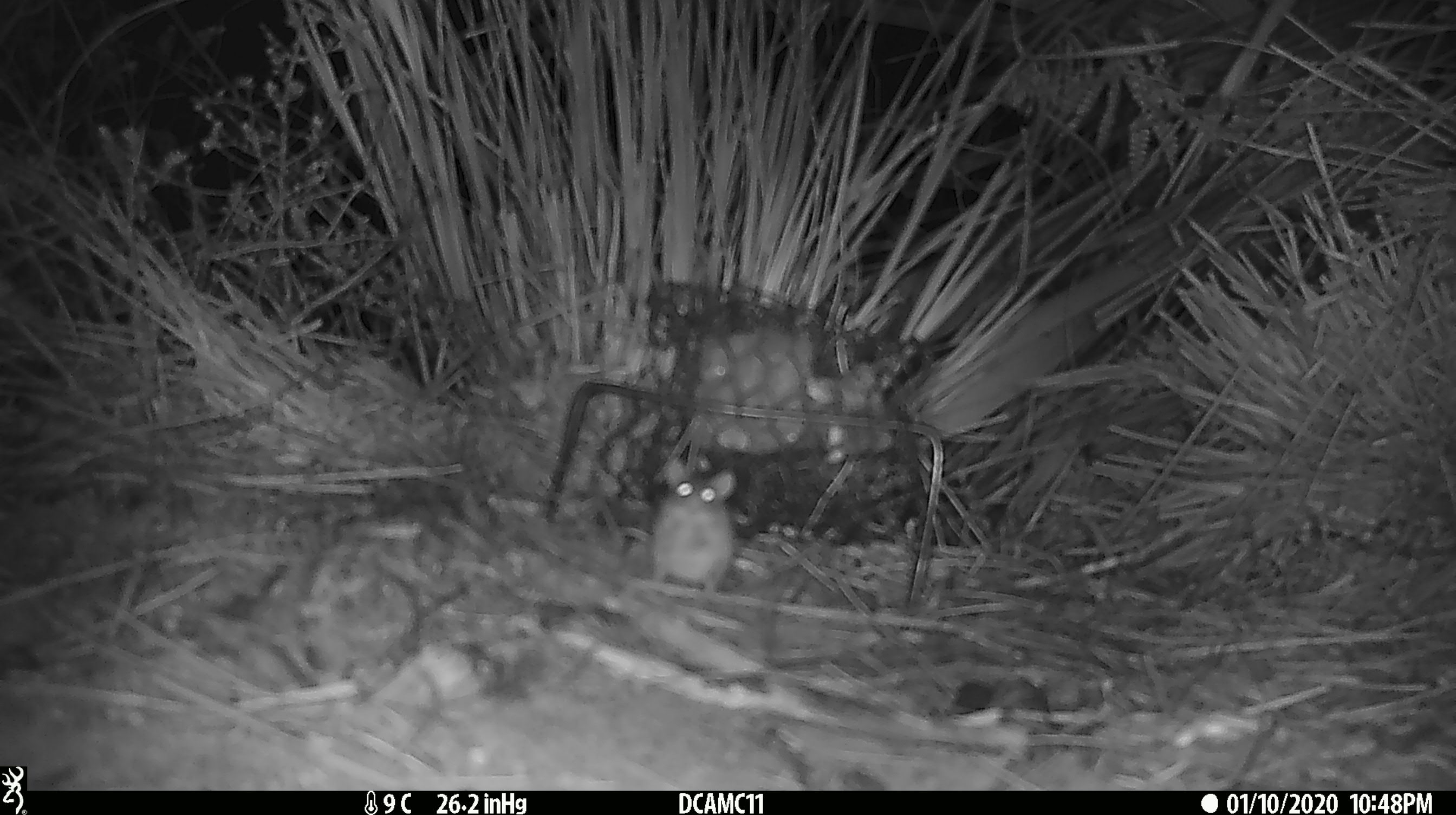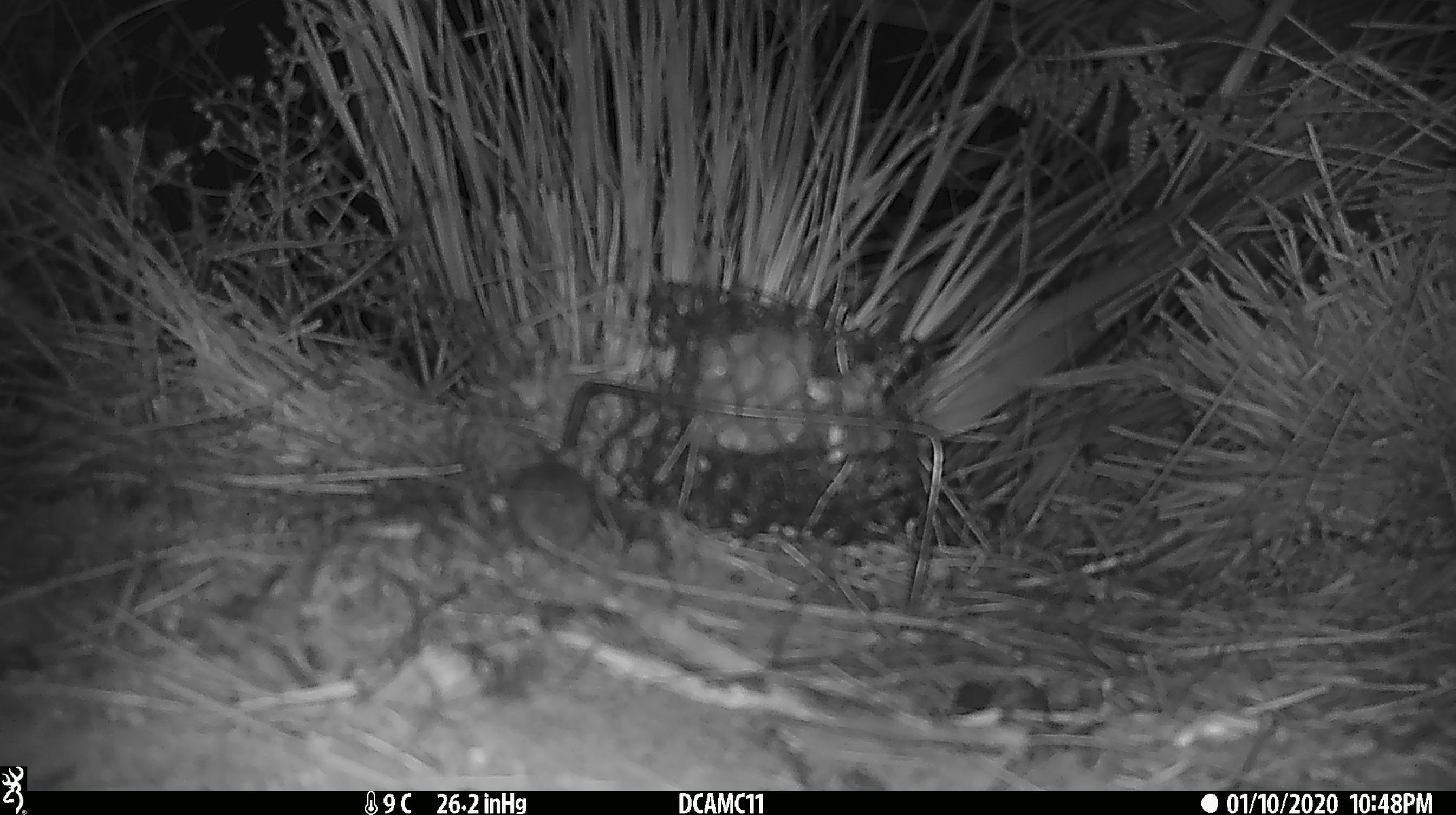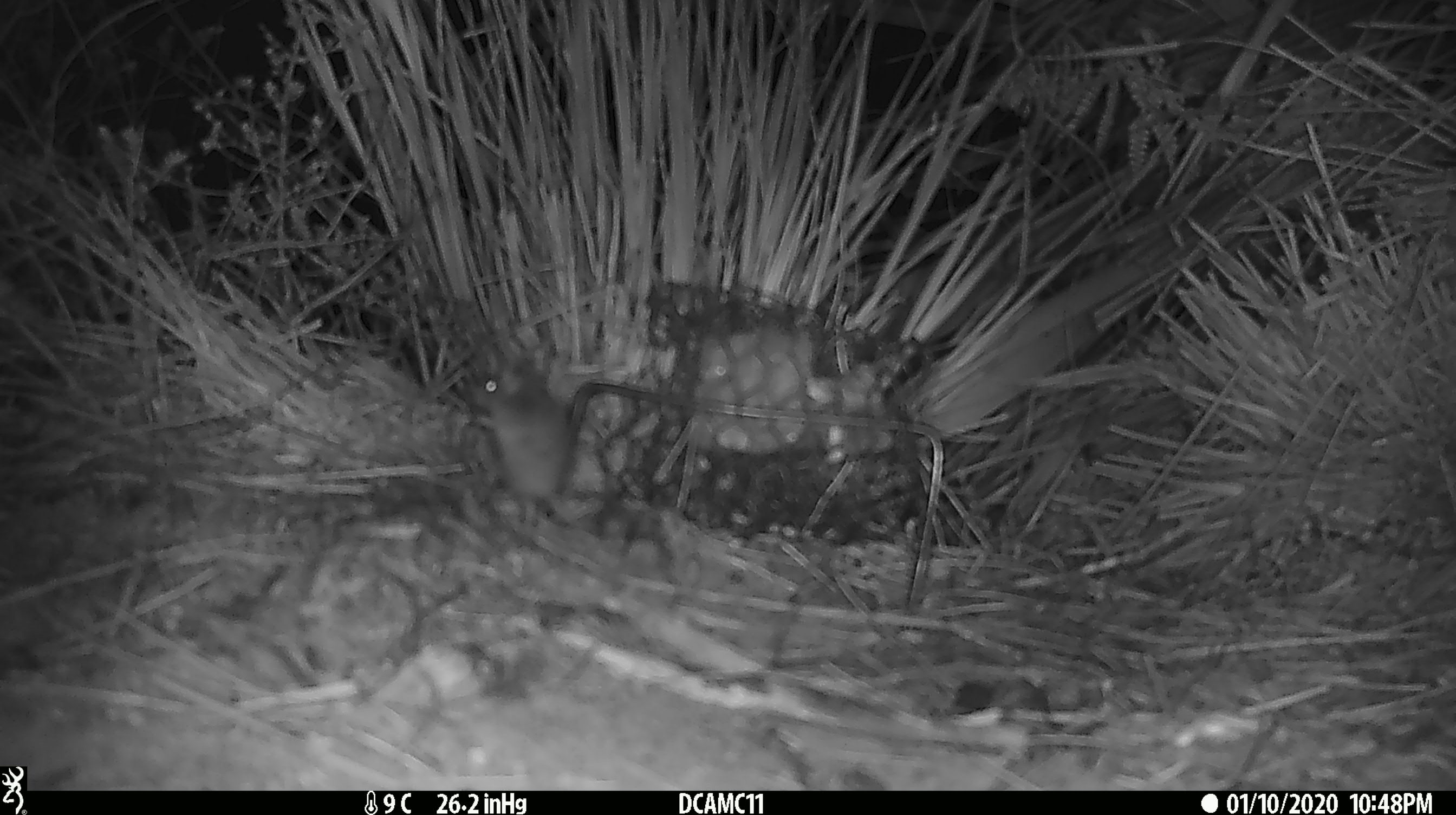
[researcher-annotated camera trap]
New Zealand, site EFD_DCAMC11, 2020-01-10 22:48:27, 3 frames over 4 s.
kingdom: Animalia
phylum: Chordata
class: Mammalia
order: Rodentia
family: Muridae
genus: Mus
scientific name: Mus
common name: mouse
Mouse (Mus).